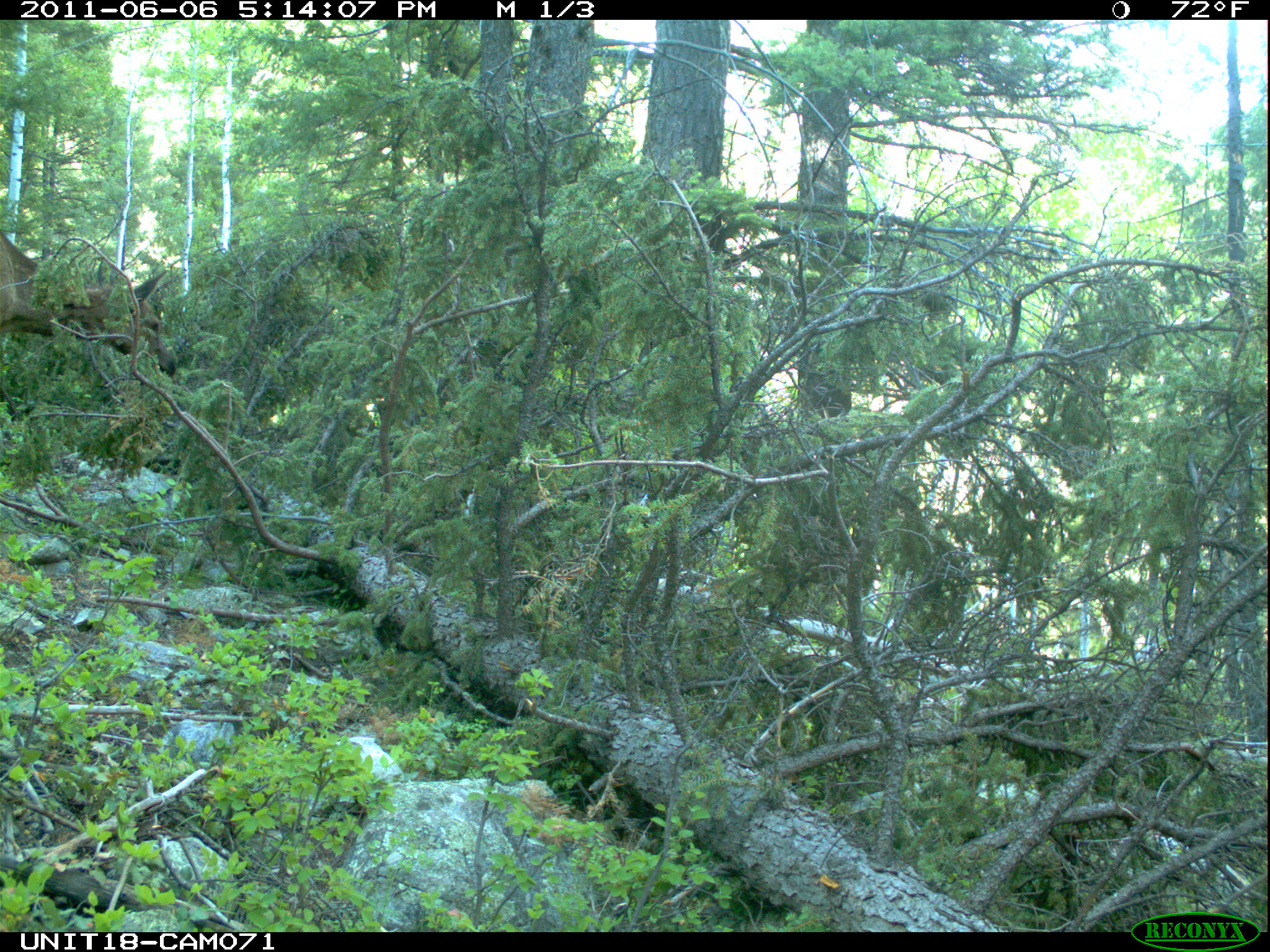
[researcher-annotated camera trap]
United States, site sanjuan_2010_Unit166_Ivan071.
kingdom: Animalia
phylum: Chordata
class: Mammalia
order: Artiodactyla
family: Cervidae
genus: Cervus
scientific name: Cervus elaphus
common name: red deer